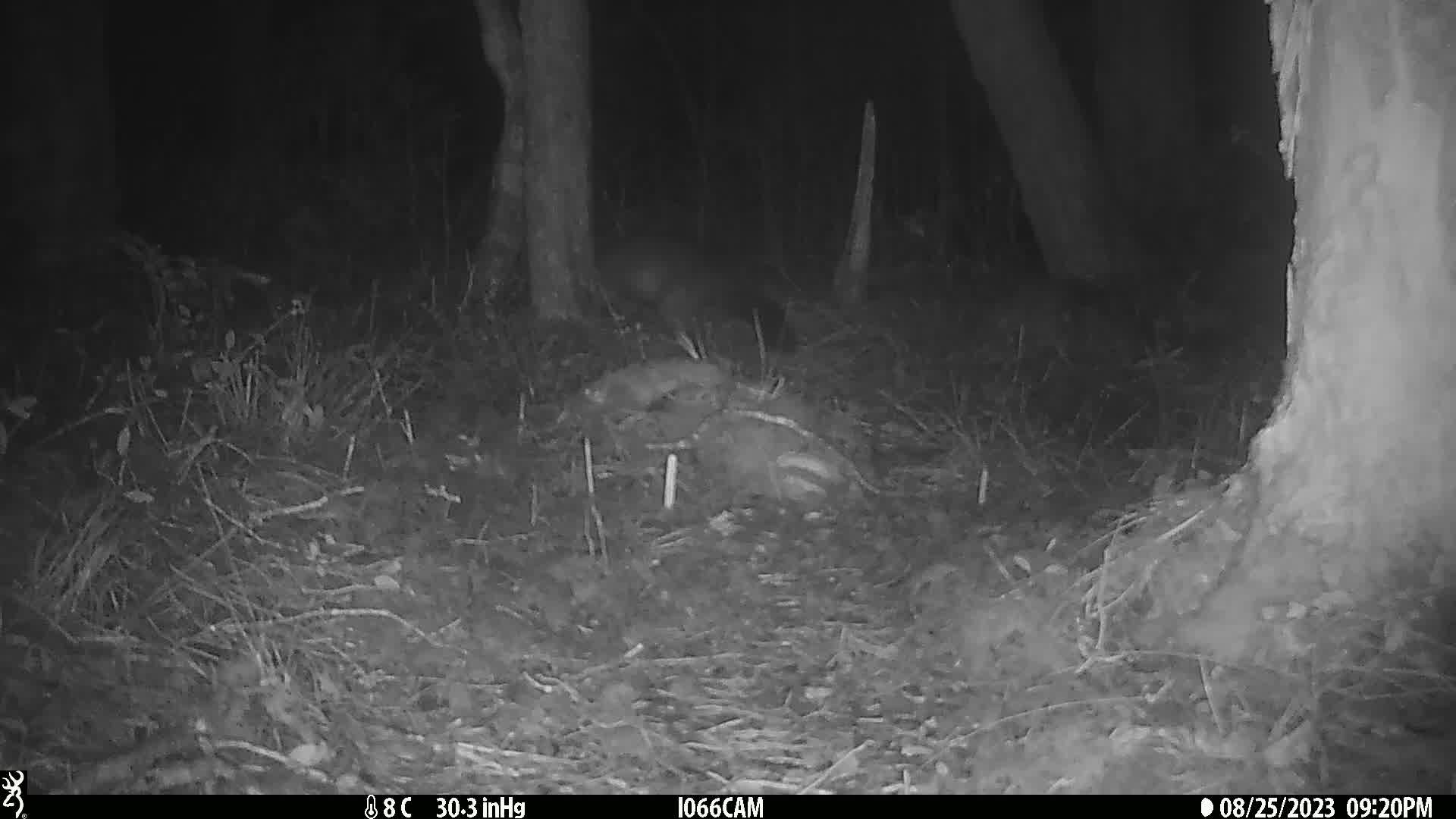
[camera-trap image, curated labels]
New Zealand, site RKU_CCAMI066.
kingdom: Animalia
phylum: Chordata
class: Mammalia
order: Diprotodontia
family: Phalangeridae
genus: Trichosurus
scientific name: Trichosurus vulpecula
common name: common brushtail possum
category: possum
Possum (common brushtail possum) (Trichosurus vulpecula).